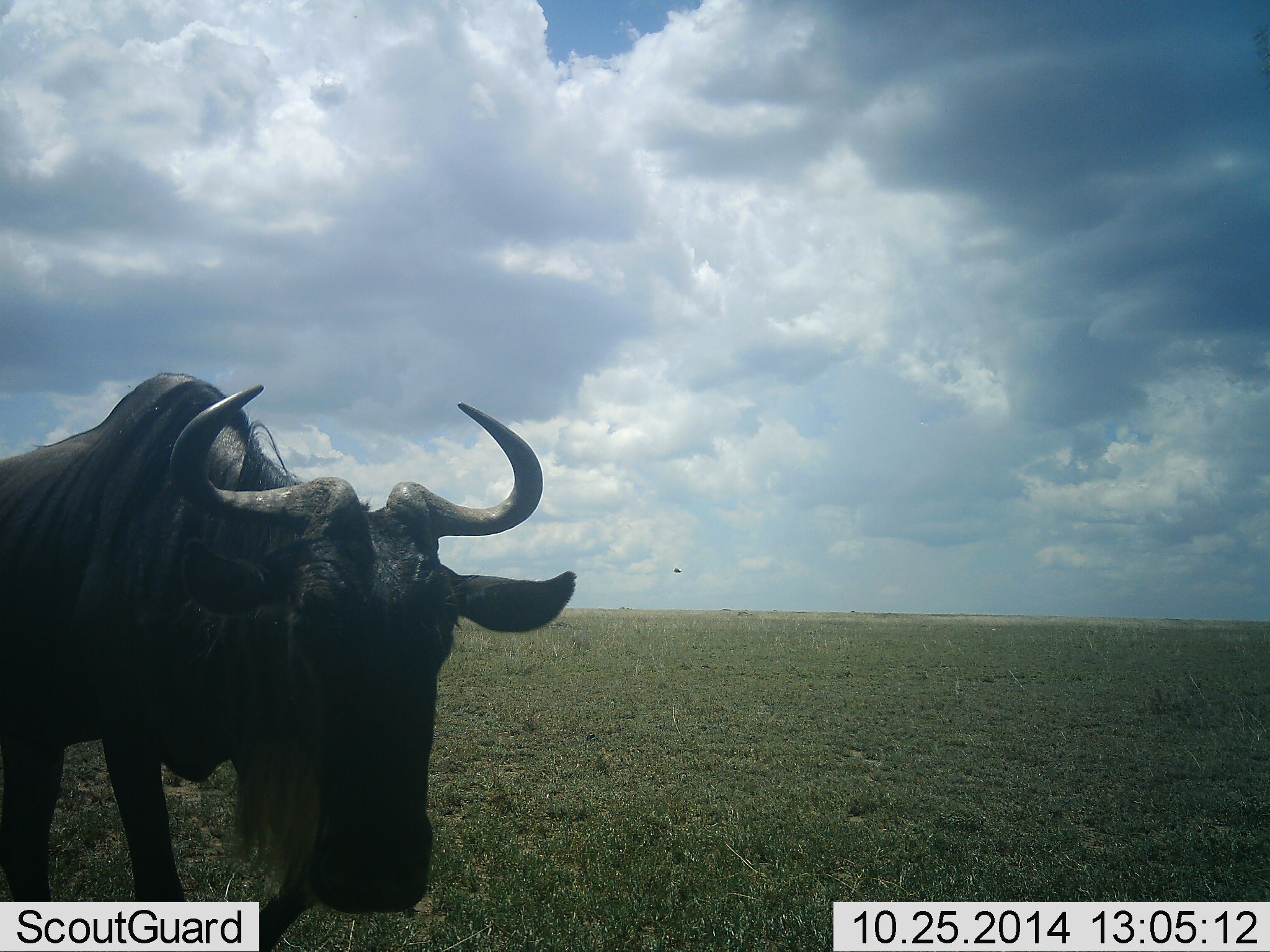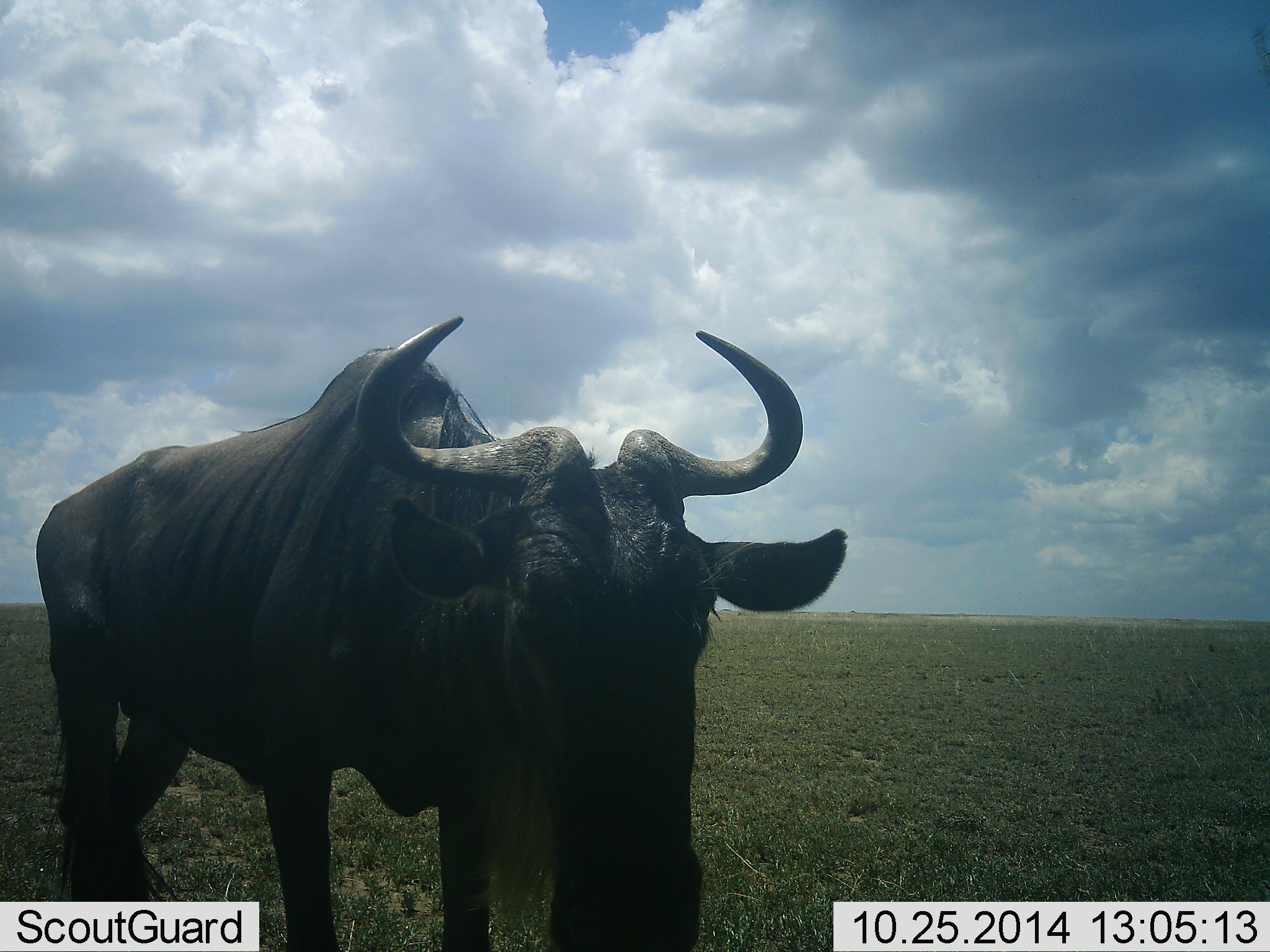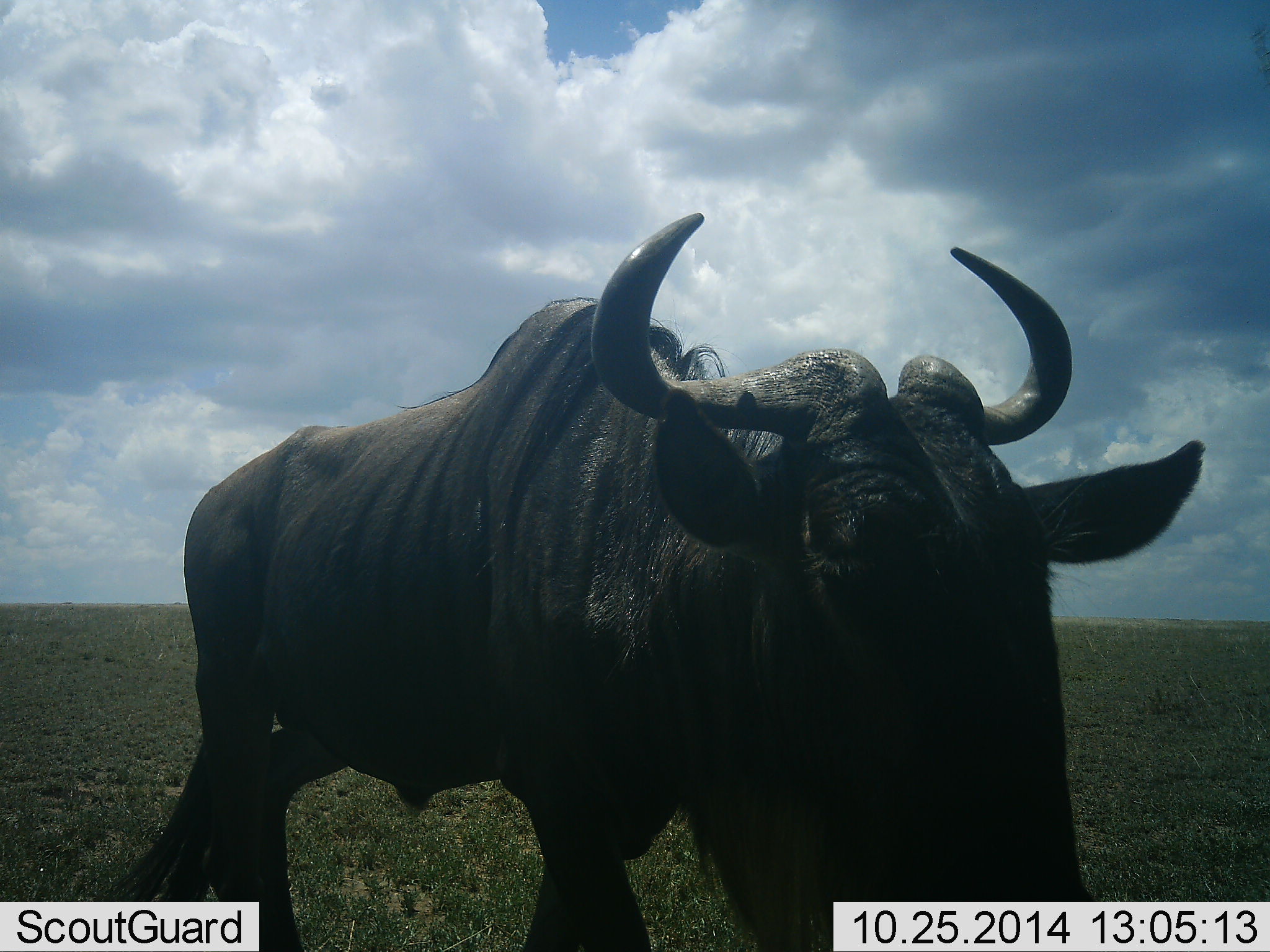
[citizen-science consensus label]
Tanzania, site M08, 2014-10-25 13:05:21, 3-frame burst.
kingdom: Animalia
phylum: Chordata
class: Mammalia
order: Artiodactyla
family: Bovidae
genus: Connochaetes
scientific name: Connochaetes taurinus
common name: blue wildebeest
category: wildebeest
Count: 1.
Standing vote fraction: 20%.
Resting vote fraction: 0%.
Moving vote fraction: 80%.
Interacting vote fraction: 0%.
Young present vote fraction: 0%.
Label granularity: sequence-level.